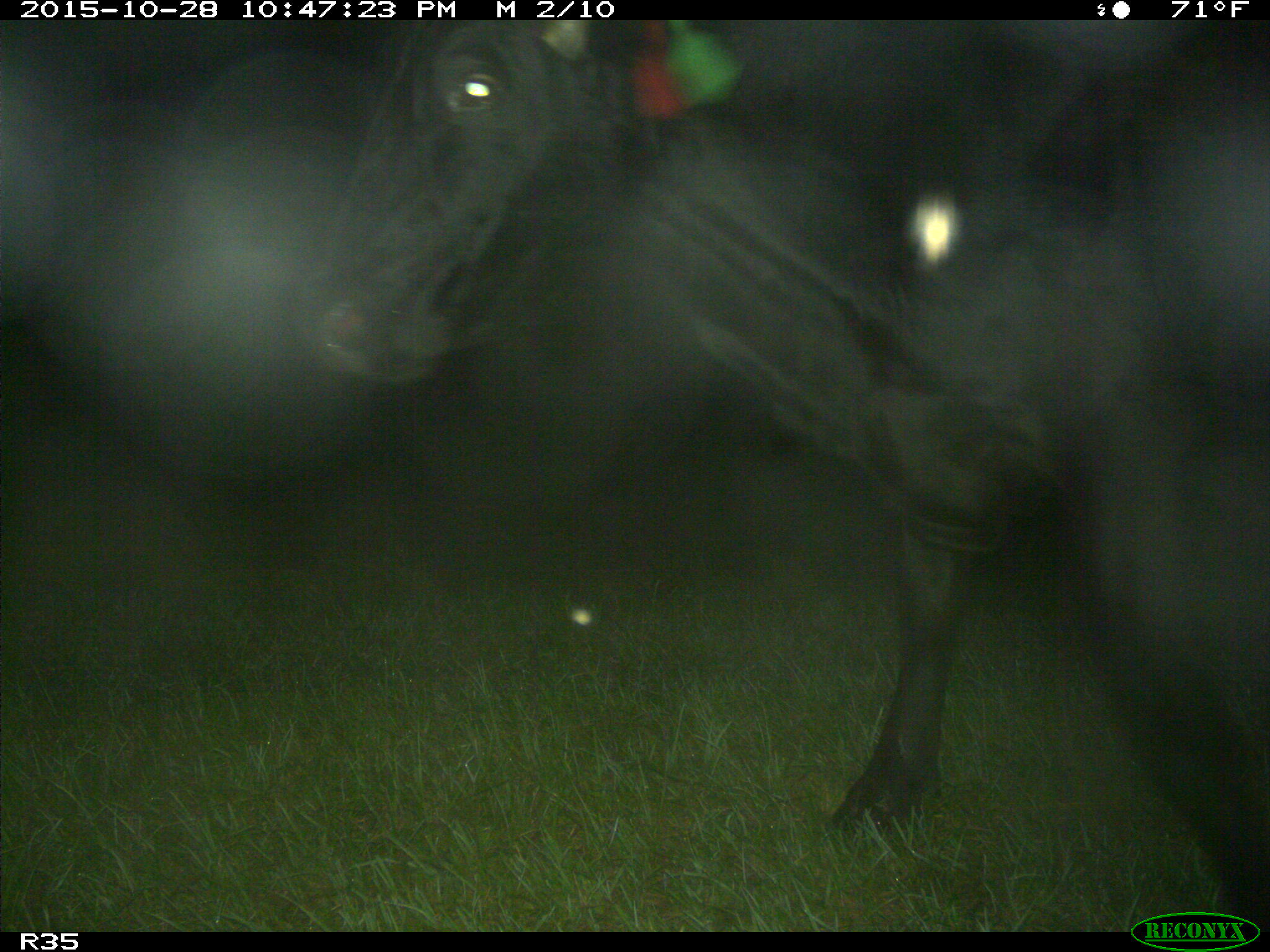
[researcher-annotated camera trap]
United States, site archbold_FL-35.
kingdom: Animalia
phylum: Chordata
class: Mammalia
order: Artiodactyla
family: Bovidae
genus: Bos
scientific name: Bos taurus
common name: domestic cow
Bos taurus (domestic cow).